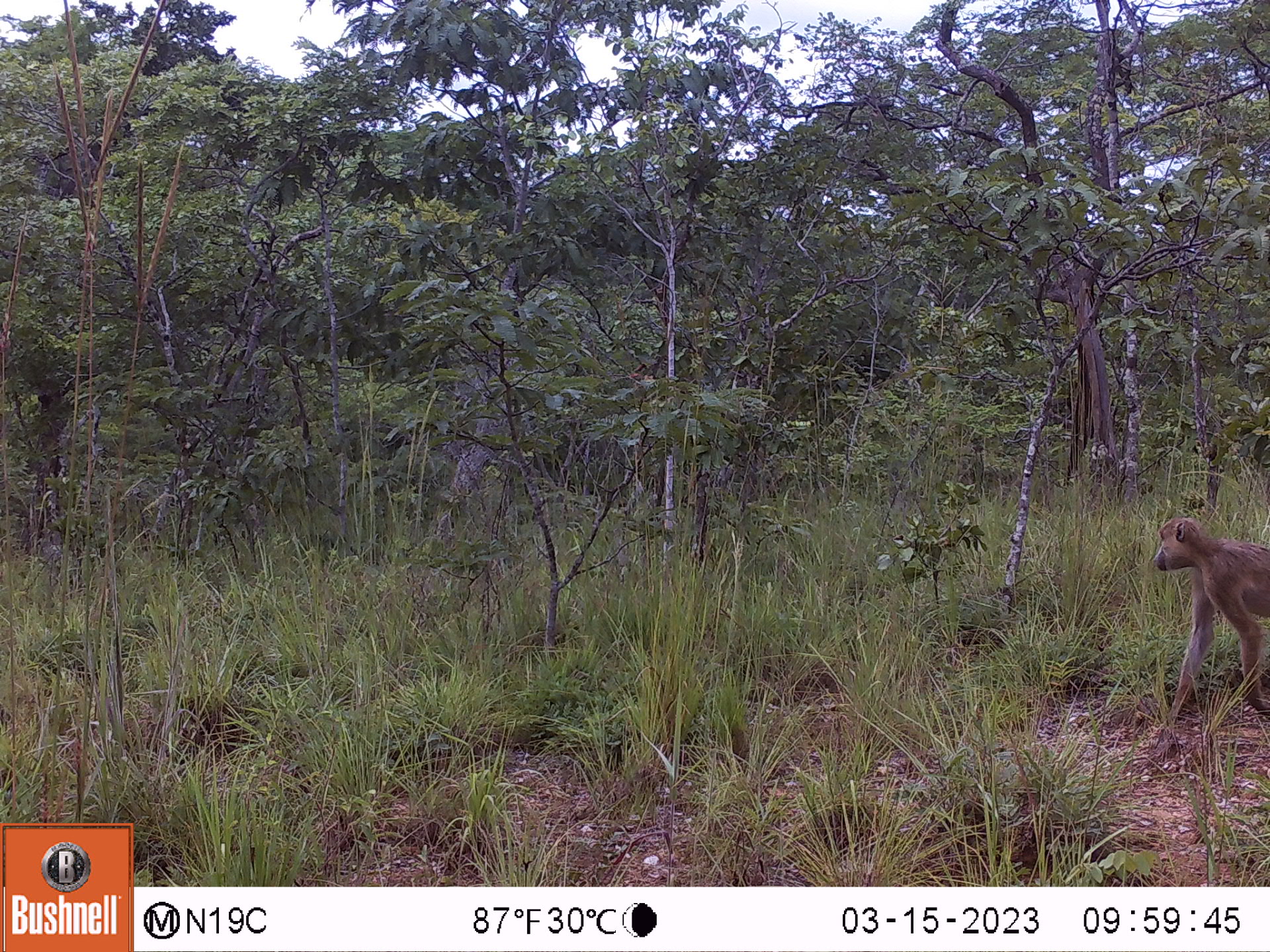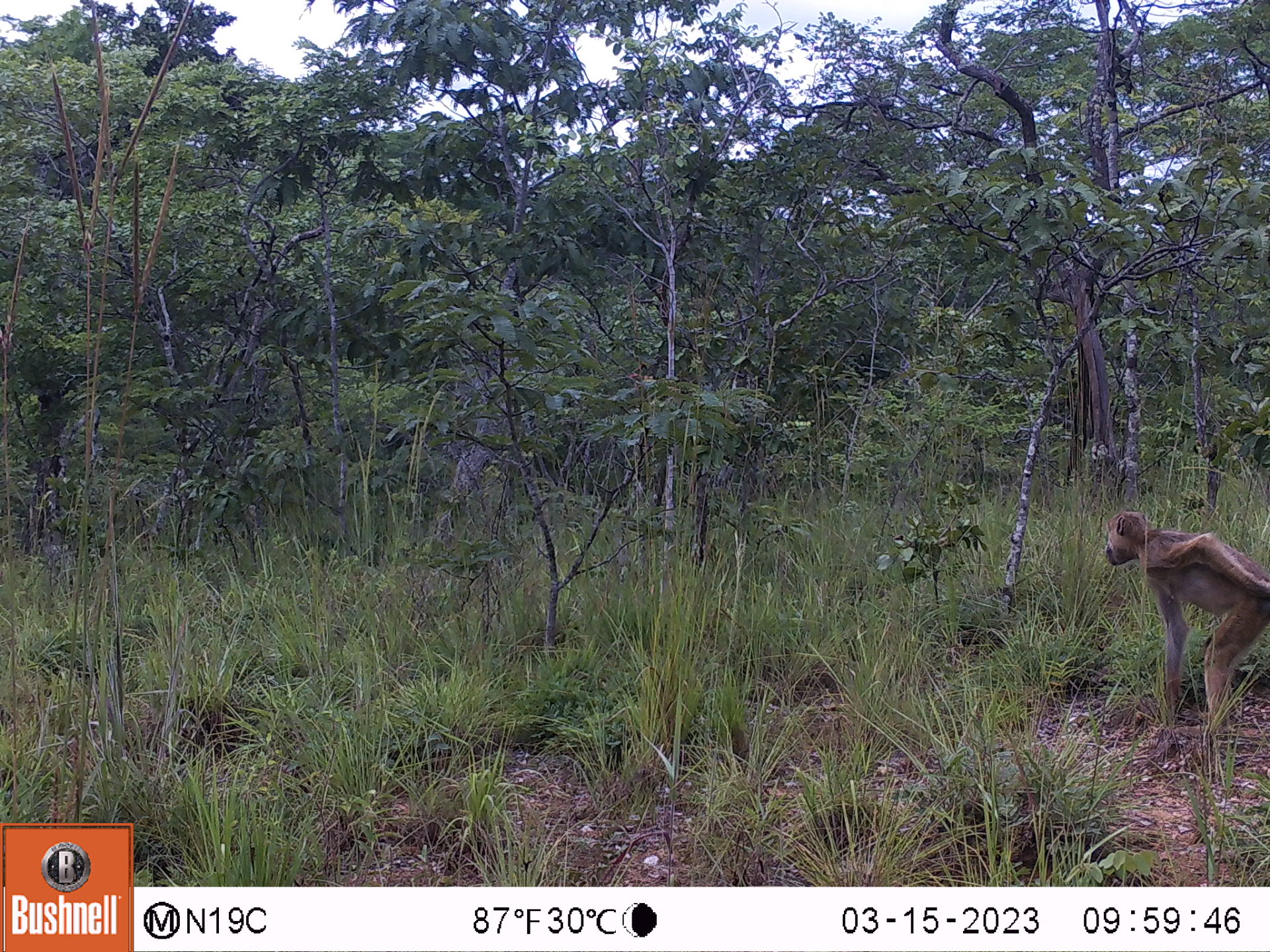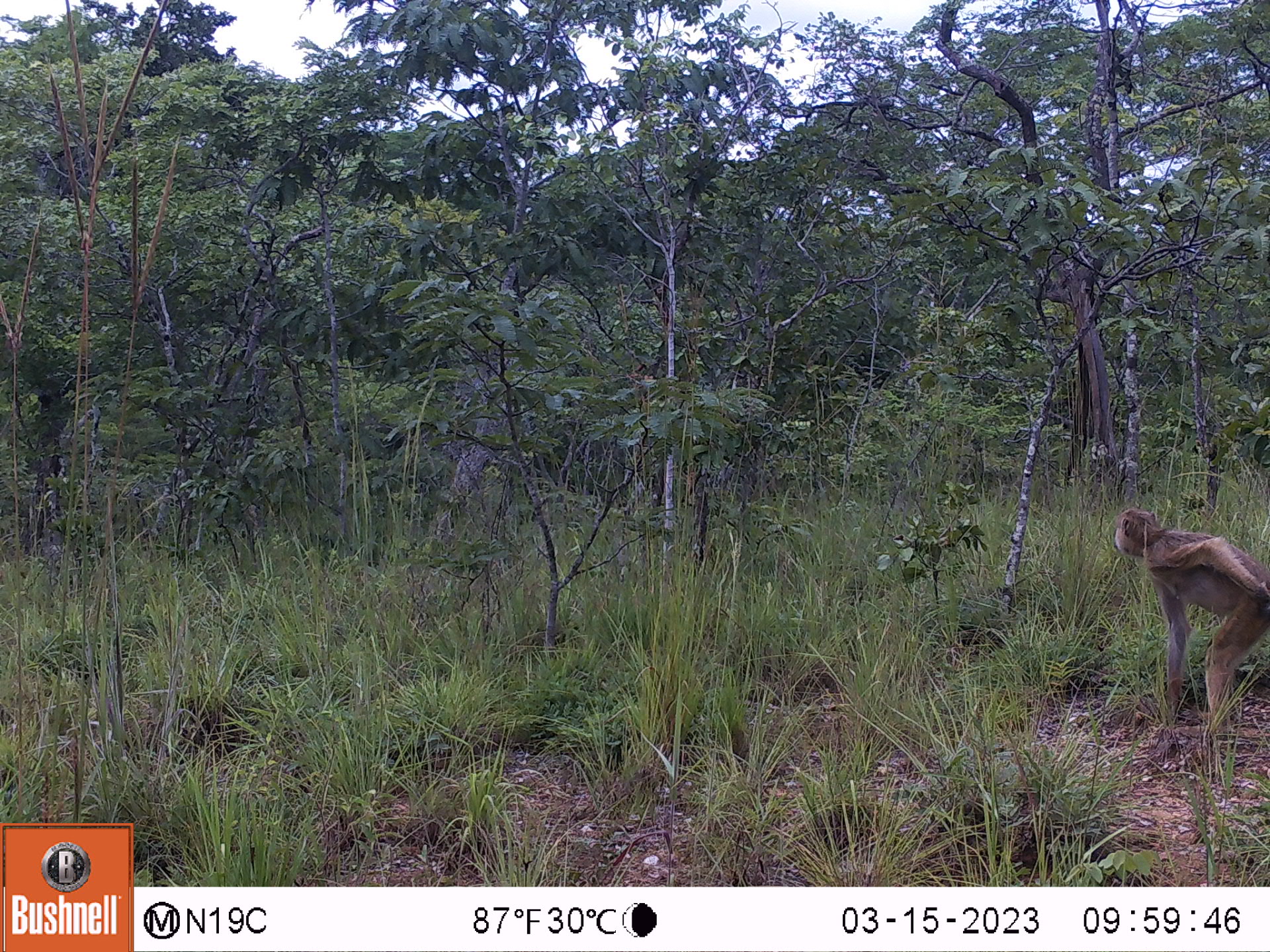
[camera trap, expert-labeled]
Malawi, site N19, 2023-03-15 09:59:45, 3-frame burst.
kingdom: Animalia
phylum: Chordata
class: Mammalia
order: Primates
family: Cercopithecidae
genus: Papio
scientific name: Papio cynocephalus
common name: yellow baboon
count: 1